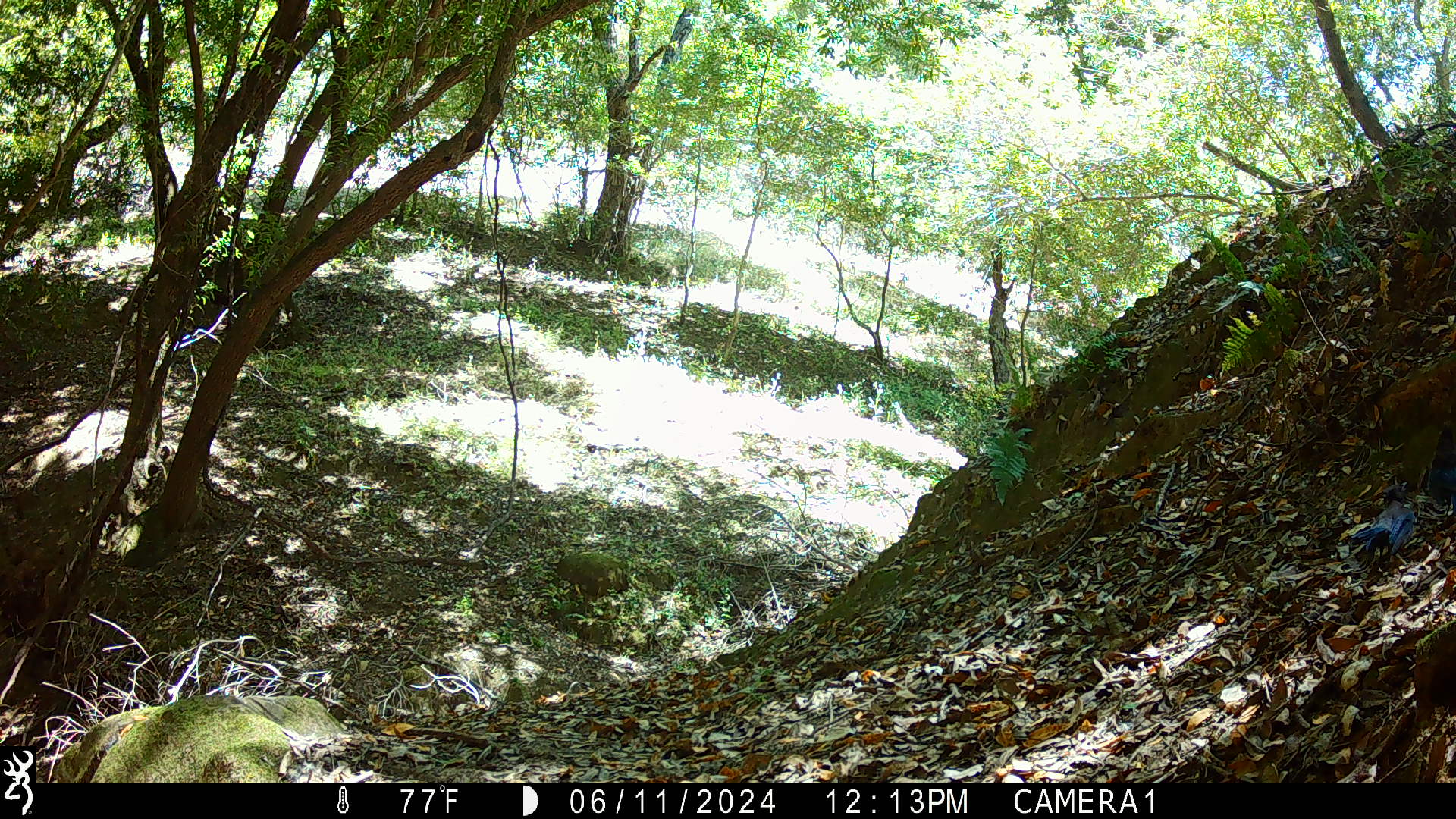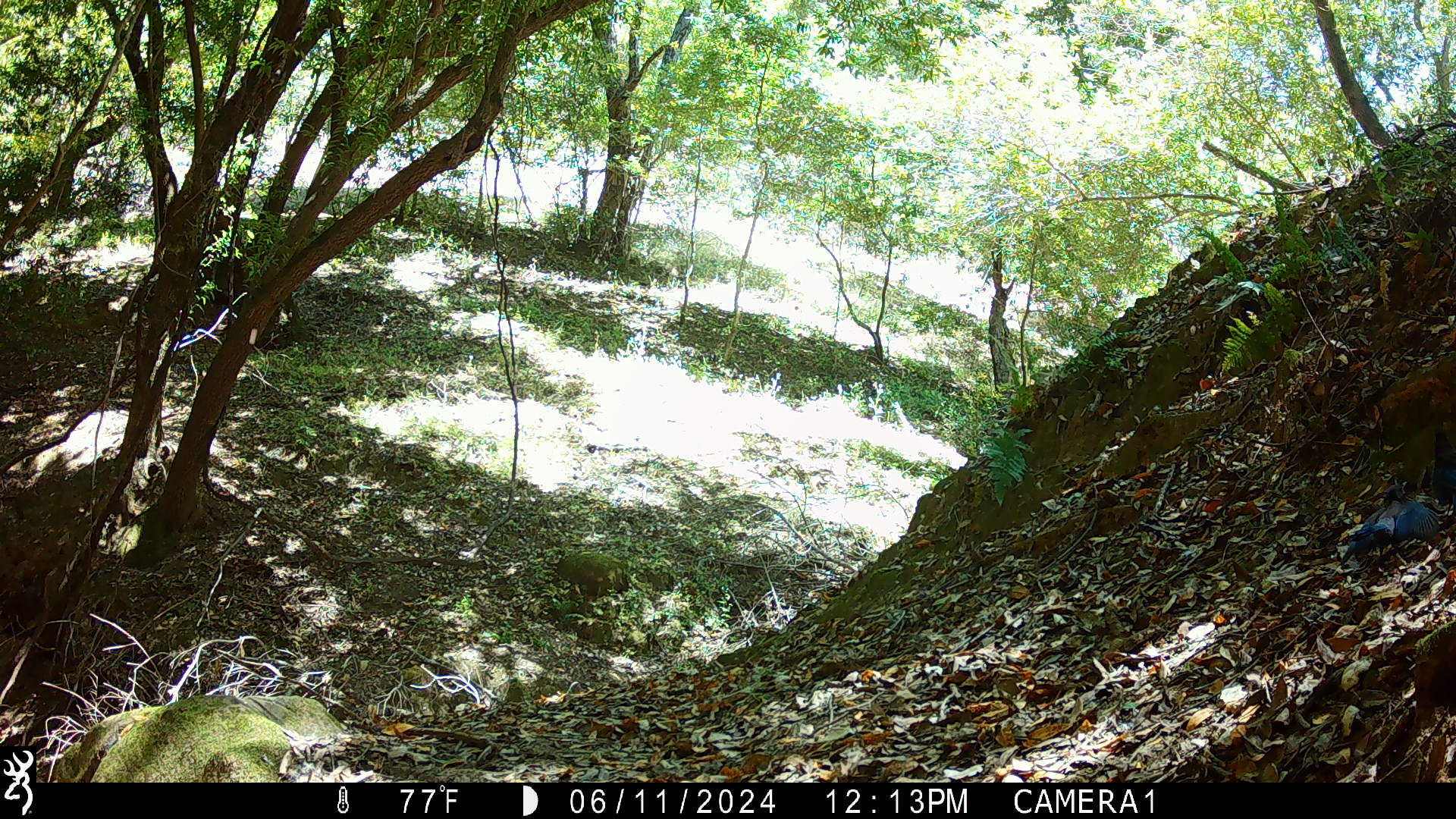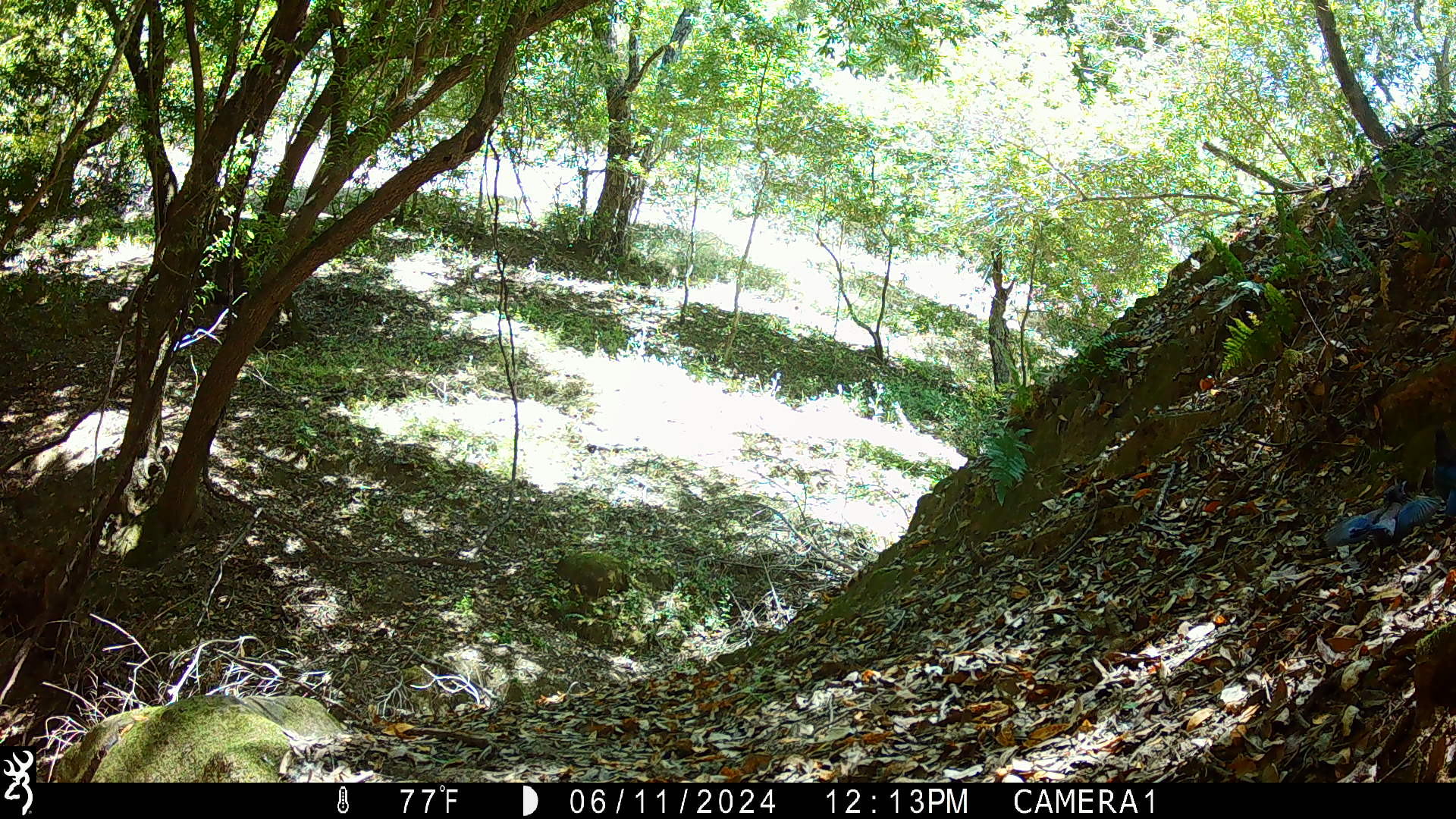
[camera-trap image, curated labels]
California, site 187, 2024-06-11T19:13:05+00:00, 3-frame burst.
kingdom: Animalia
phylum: Chordata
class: Aves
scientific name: Aves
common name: bird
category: unknown bird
Unknown bird (bird) (Aves).